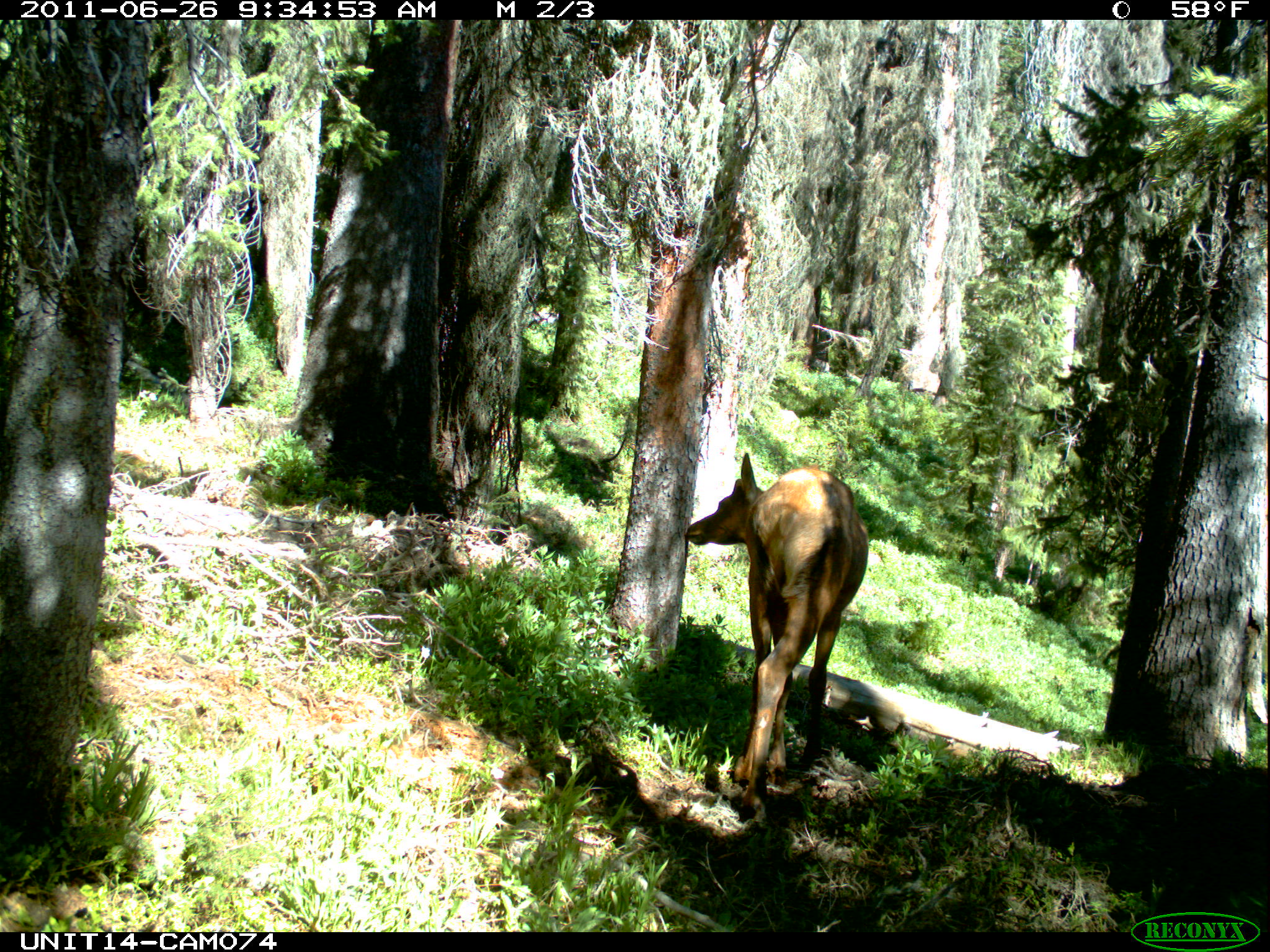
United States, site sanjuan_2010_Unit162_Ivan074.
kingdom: Animalia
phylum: Chordata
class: Mammalia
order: Artiodactyla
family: Cervidae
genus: Cervus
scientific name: Cervus elaphus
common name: red deer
Cervus elaphus (red deer).